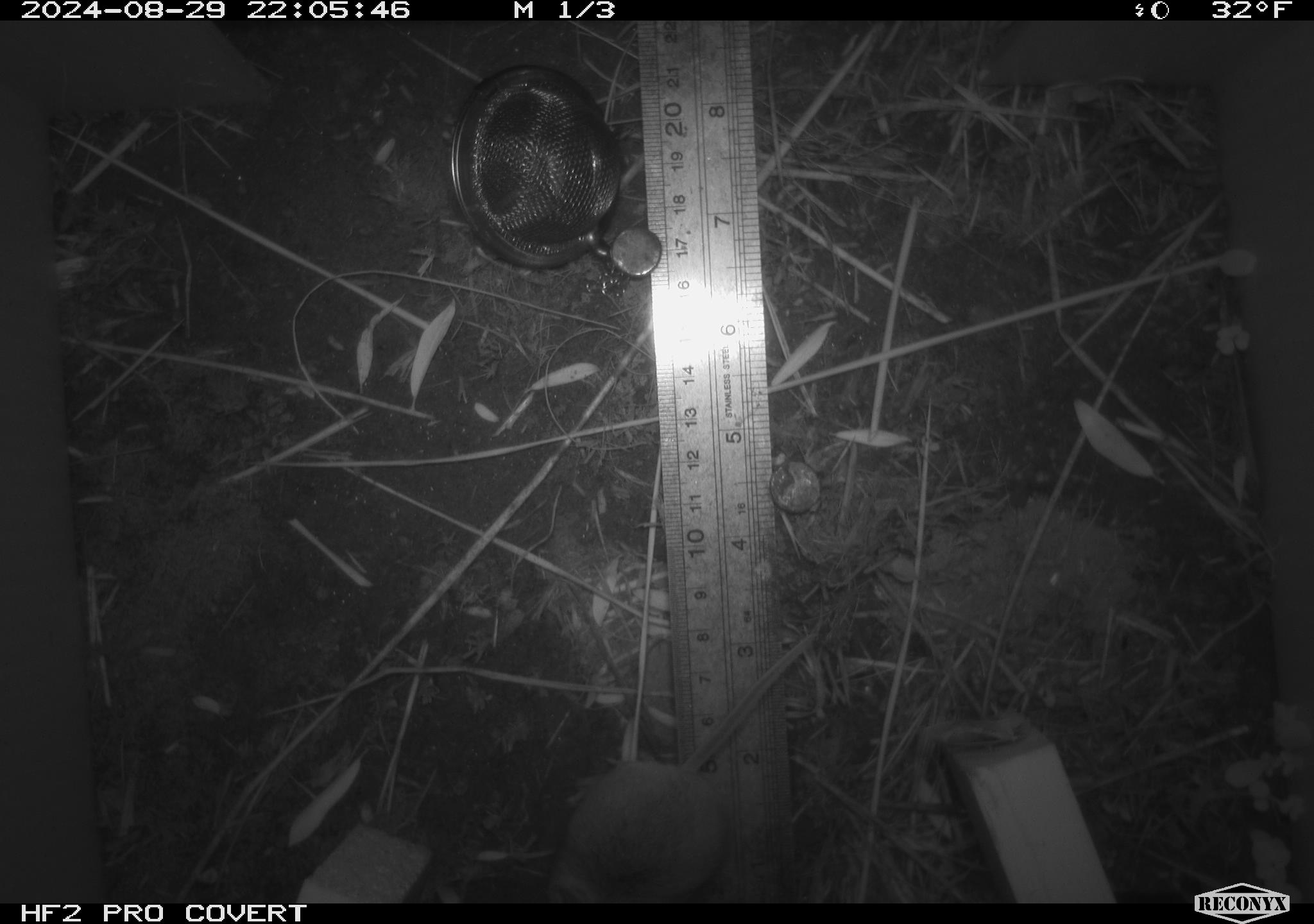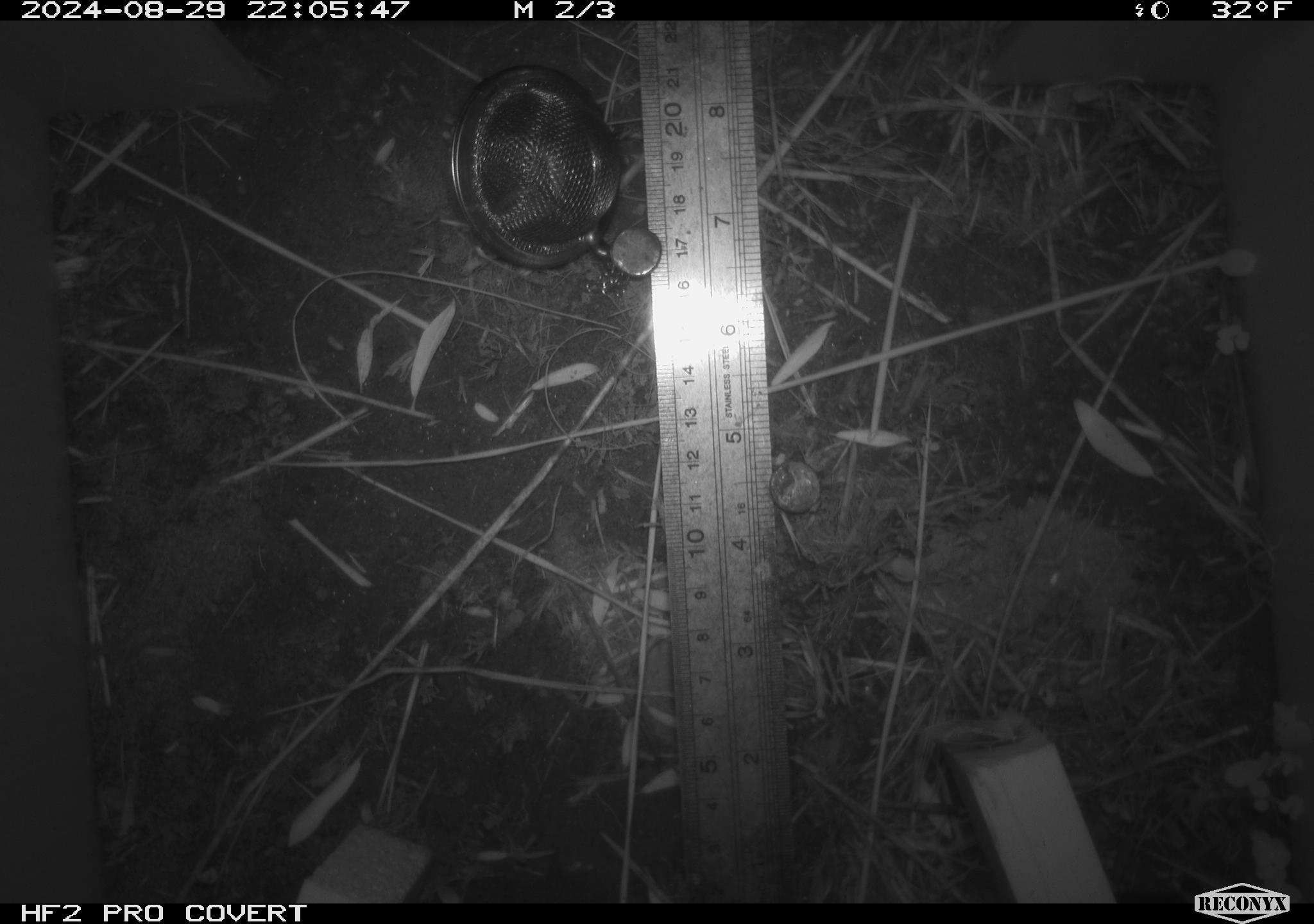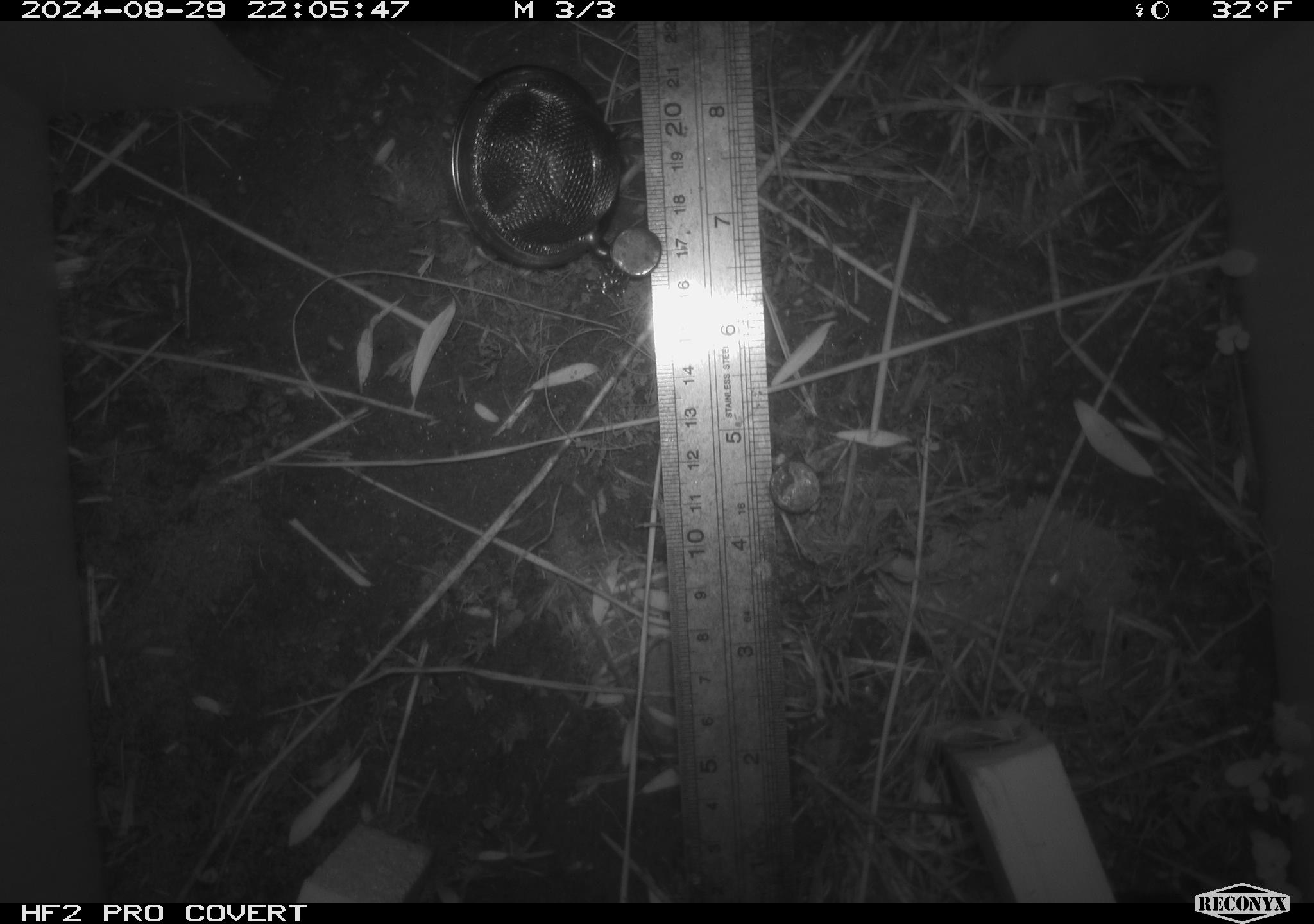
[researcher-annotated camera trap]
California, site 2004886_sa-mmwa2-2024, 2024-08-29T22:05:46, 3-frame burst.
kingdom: Animalia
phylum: Chordata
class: Mammalia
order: Rodentia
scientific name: Rodentia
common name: mouse species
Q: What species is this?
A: Mouse species (Rodentia).